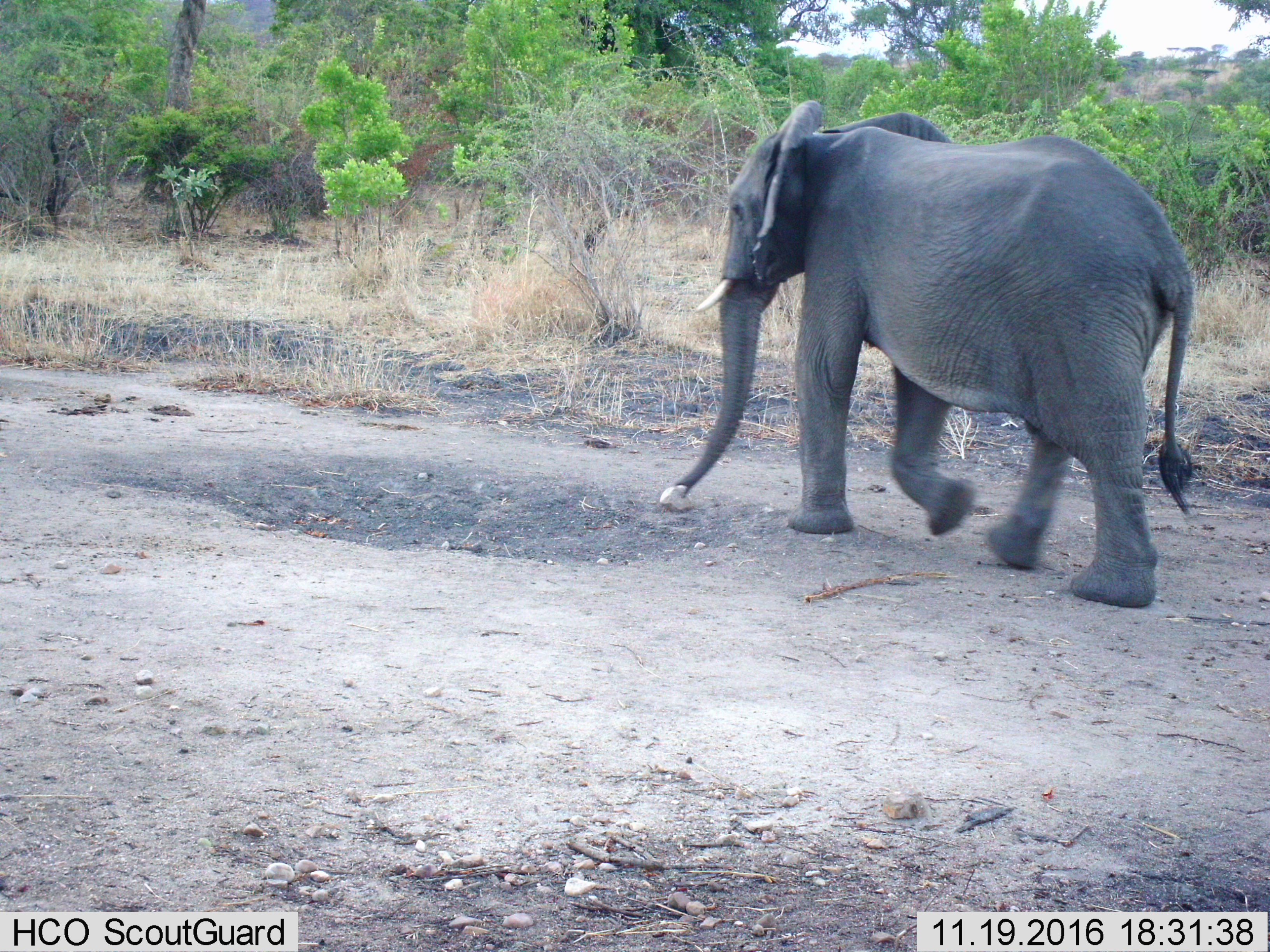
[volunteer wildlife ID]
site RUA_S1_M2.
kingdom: Animalia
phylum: Chordata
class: Mammalia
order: Proboscidea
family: Elephantidae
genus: Loxodonta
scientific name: Loxodonta africana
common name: african bush elephant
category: elephant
Elephant (african bush elephant) (Loxodonta africana), count 1. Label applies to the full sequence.